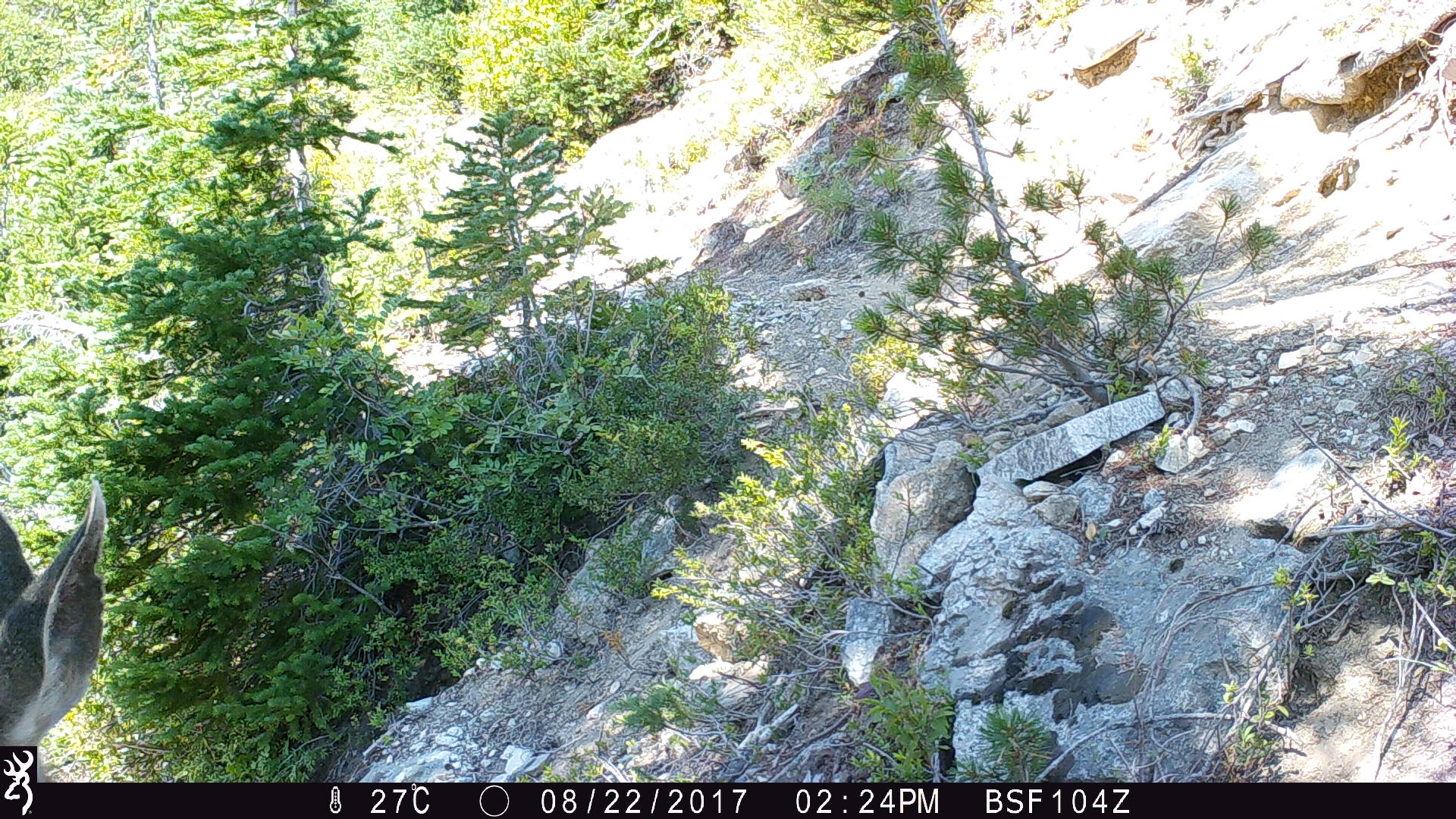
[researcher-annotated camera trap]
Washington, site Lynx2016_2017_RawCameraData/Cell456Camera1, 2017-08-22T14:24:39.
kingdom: Animalia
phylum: Chordata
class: Mammalia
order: Artiodactyla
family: Cervidae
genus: Odocoileus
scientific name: Odocoileus hemionus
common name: mule deer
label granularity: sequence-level